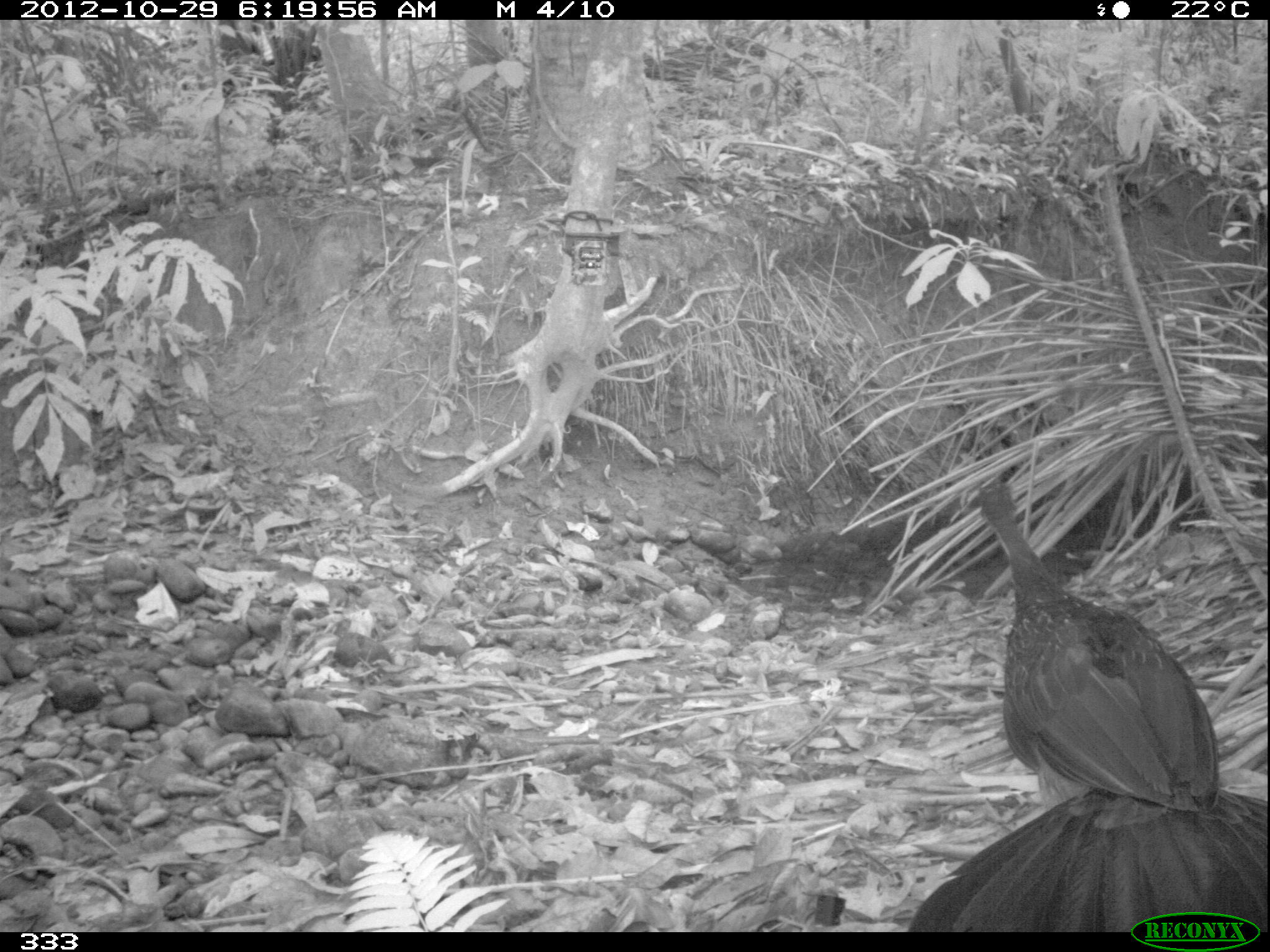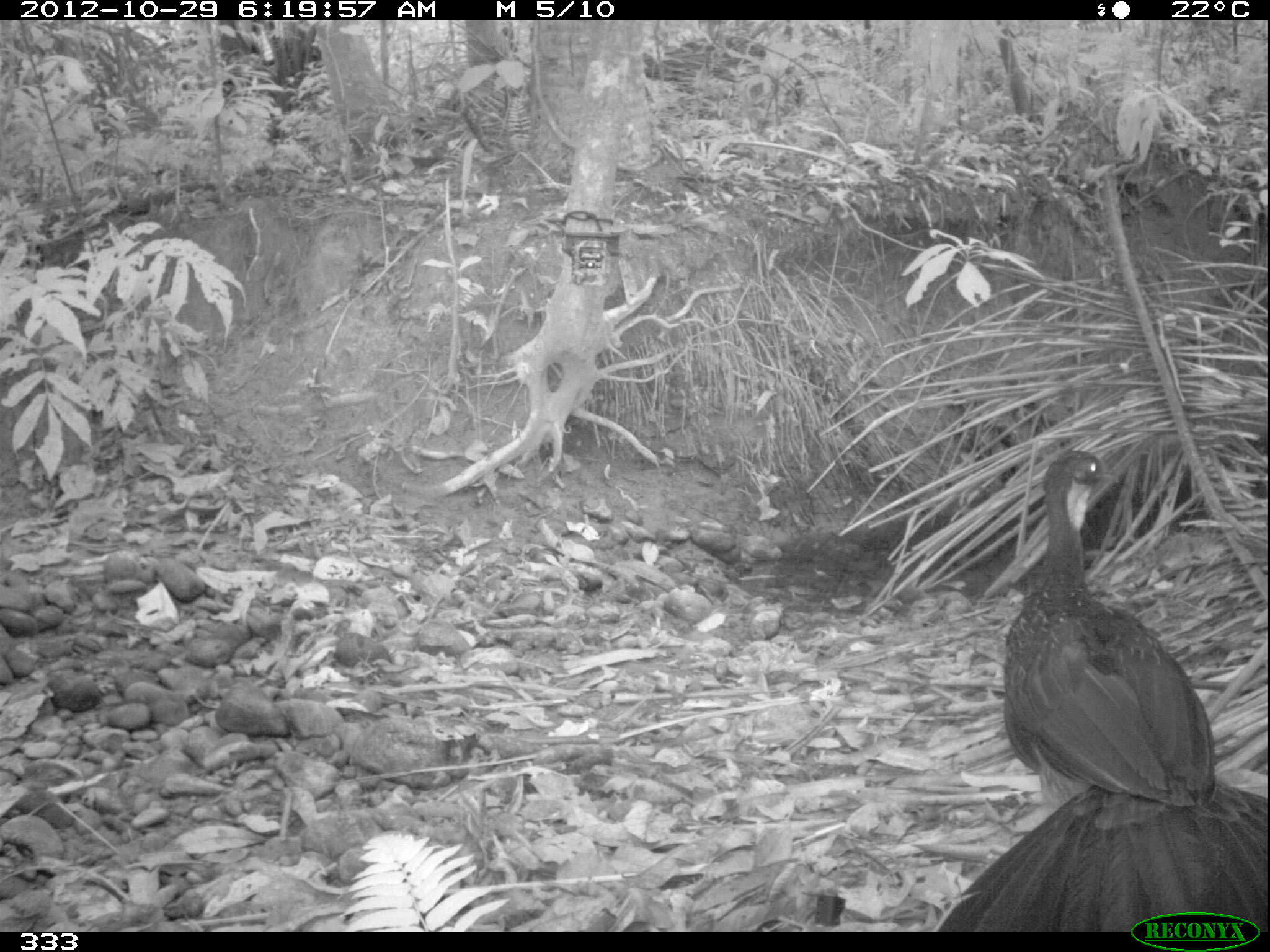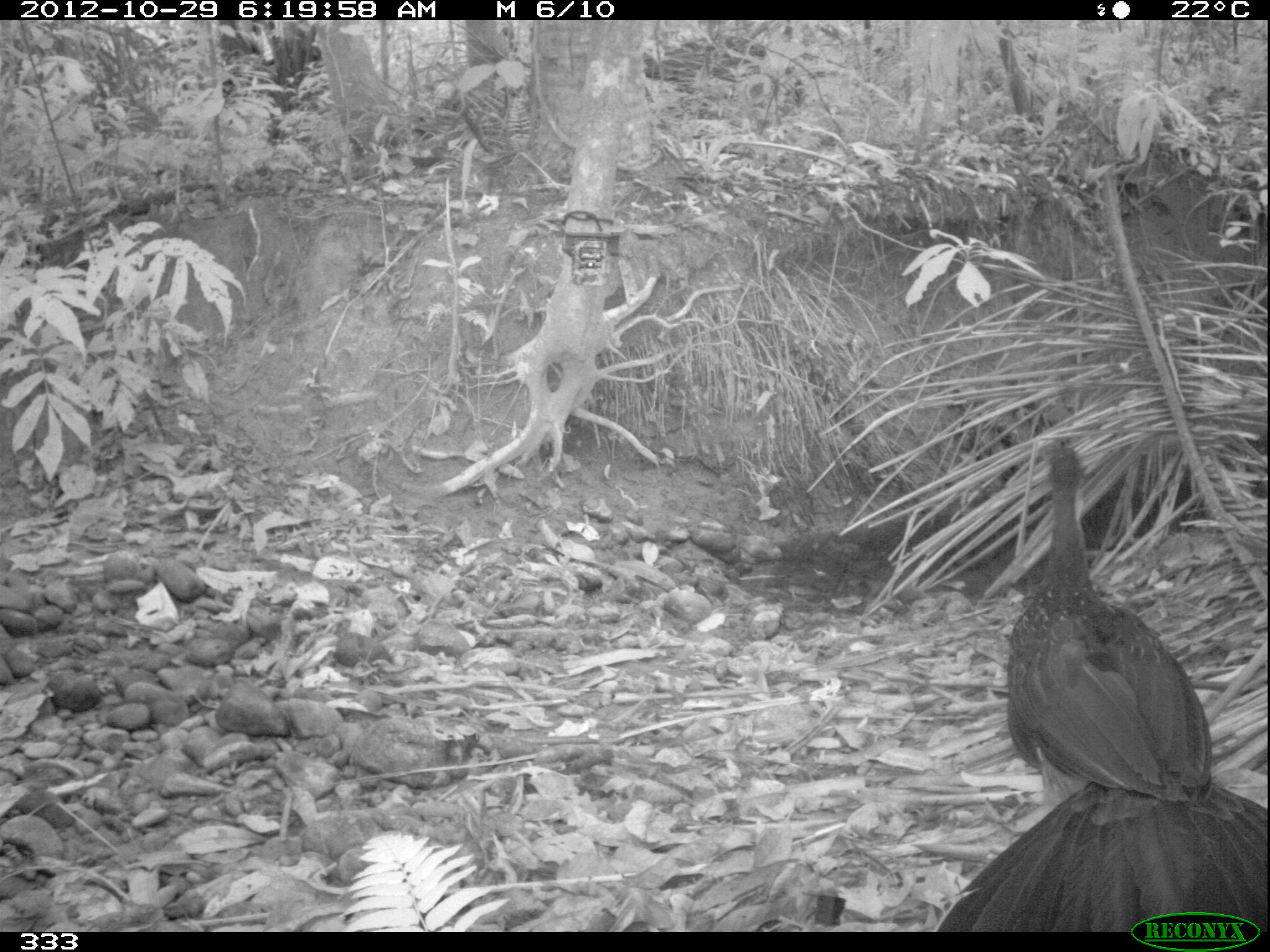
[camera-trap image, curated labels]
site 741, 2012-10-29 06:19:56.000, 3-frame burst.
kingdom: Animalia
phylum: Chordata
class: Aves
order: Galliformes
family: Cracidae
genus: Penelope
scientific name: Penelope jacquacu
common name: spix's guan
Penelope jacquacu (spix's guan).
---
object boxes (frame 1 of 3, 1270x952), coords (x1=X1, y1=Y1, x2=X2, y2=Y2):
penelope jacquacu: (x1=905, y1=473, x2=1265, y2=932)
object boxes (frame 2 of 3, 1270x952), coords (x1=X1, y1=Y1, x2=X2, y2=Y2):
penelope jacquacu: (x1=931, y1=448, x2=1266, y2=931)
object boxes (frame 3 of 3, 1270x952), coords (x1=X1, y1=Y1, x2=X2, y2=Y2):
penelope jacquacu: (x1=931, y1=434, x2=1266, y2=930)